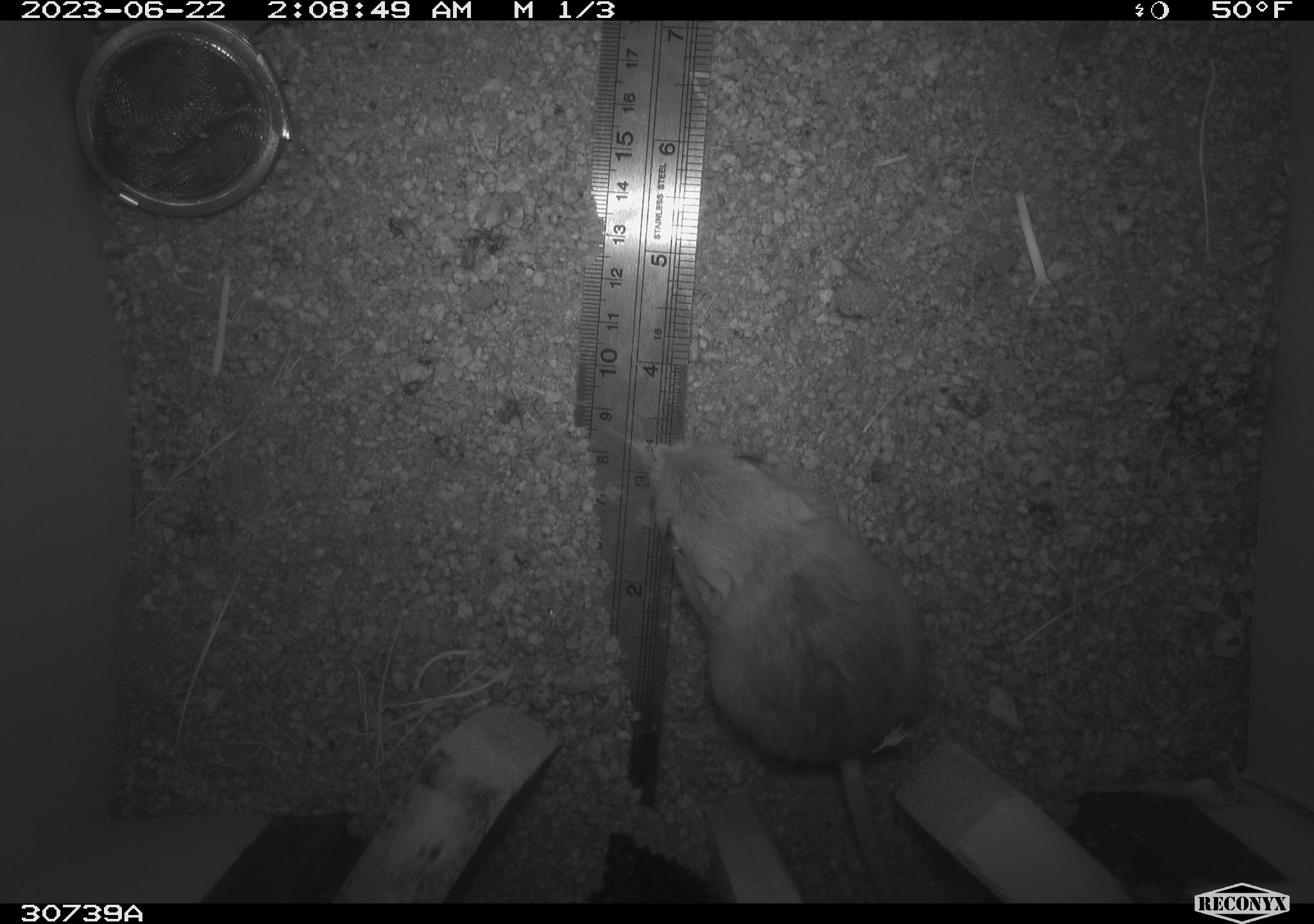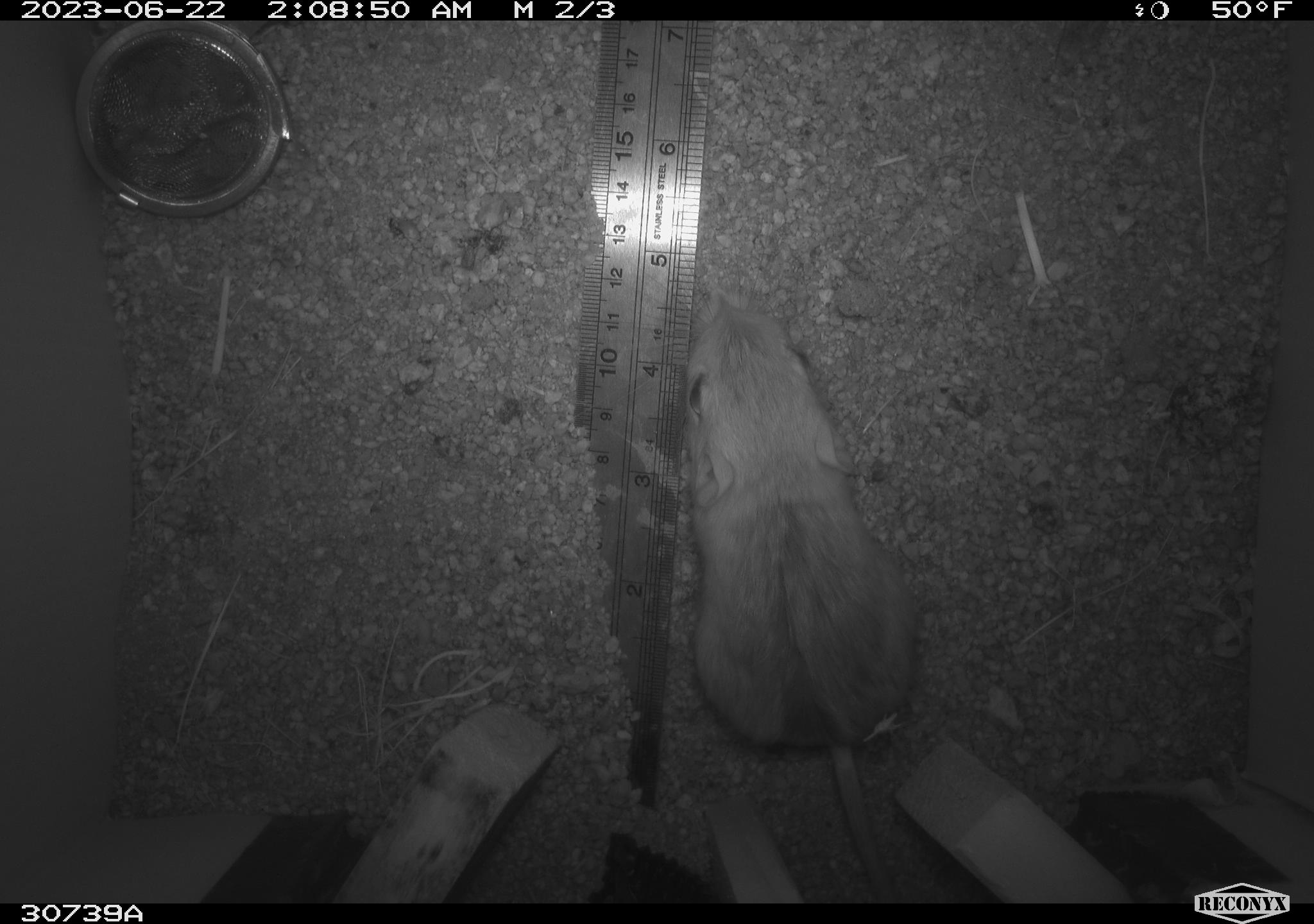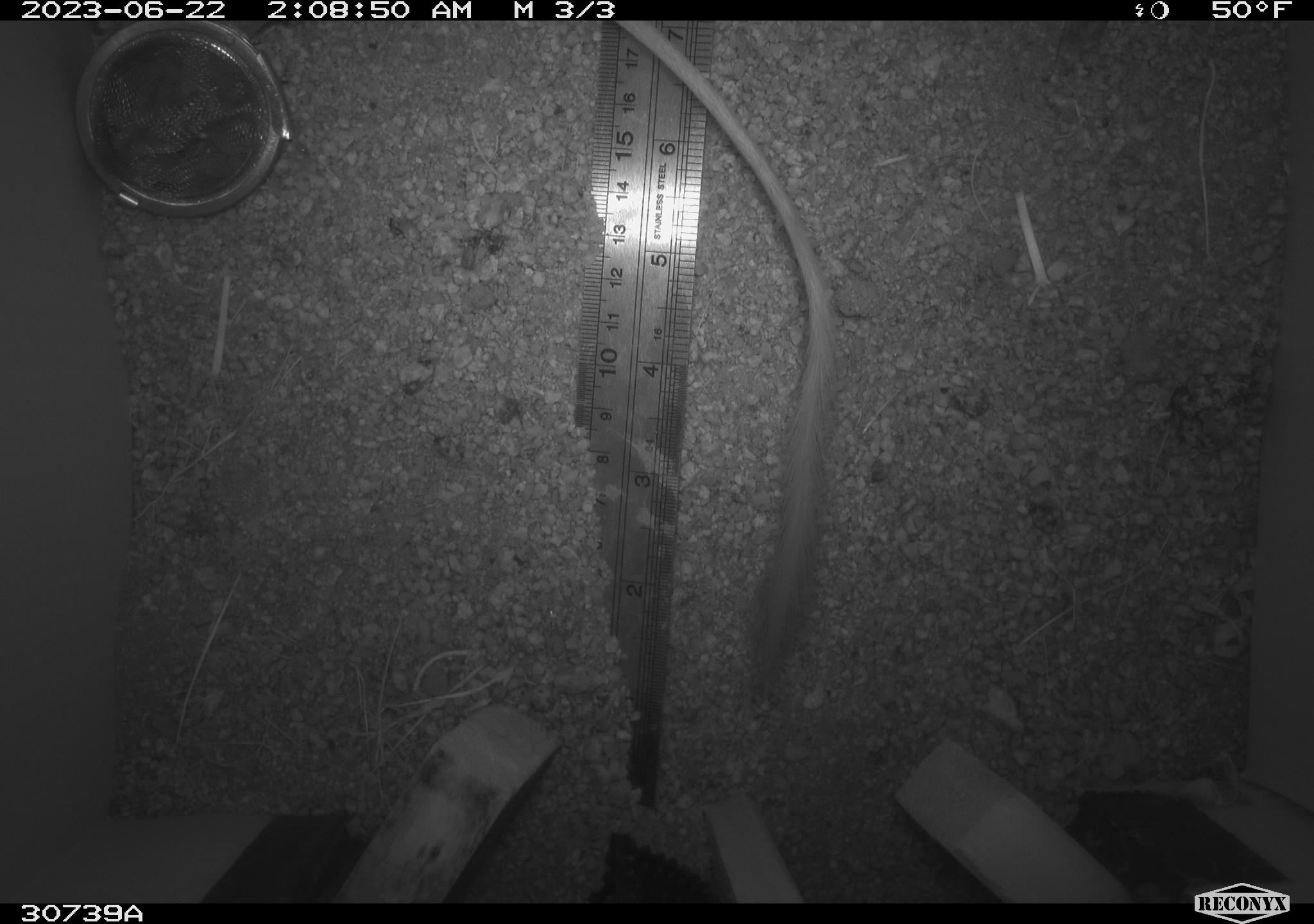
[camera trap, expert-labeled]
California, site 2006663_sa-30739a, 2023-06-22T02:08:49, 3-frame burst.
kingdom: Animalia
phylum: Chordata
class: Mammalia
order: Rodentia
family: Heteromyidae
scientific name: Heteromyidae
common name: kangaroo rats and pocket mice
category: heteromyidae family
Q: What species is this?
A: Heteromyidae family (kangaroo rats and pocket mice) (Heteromyidae).